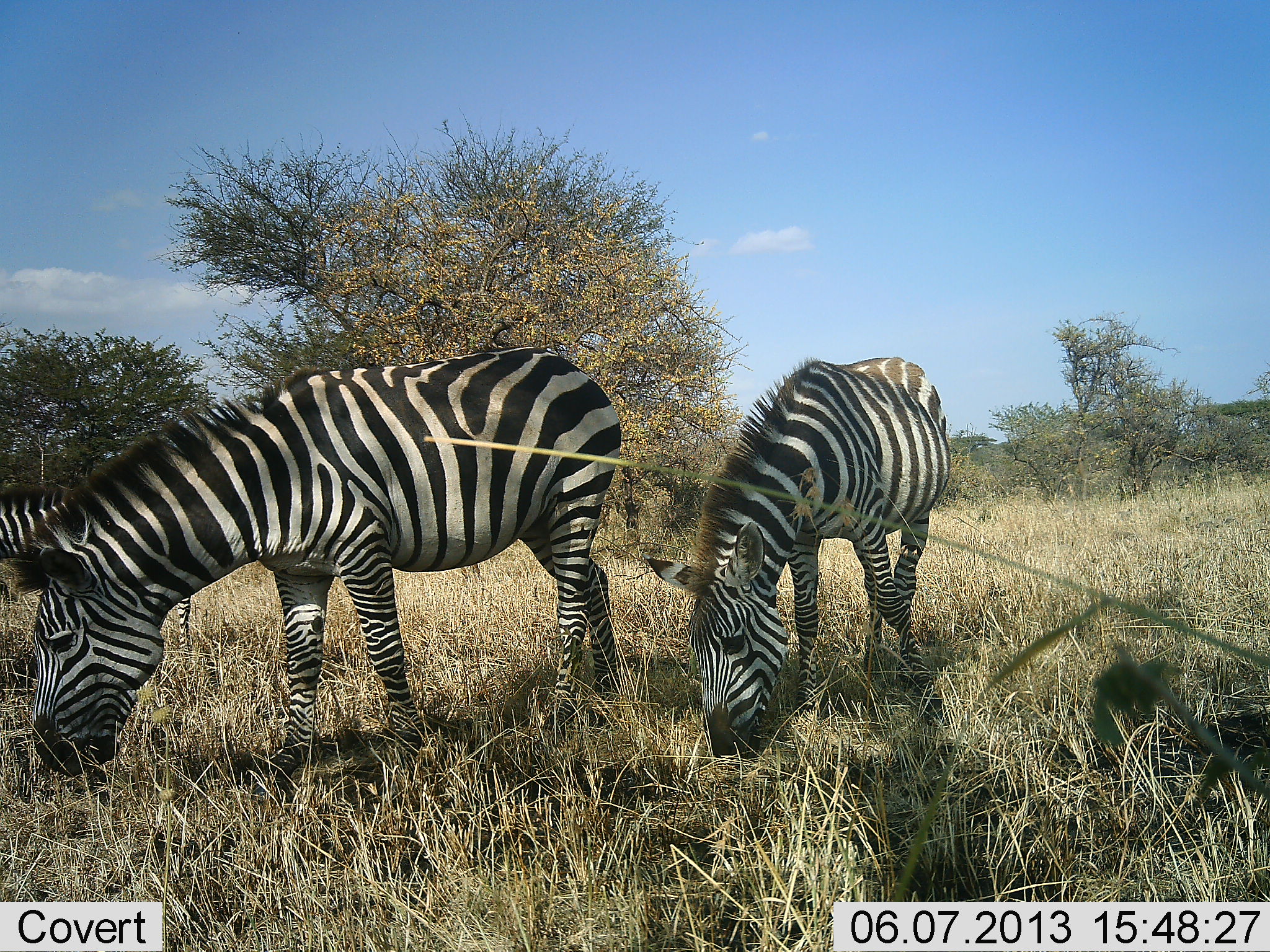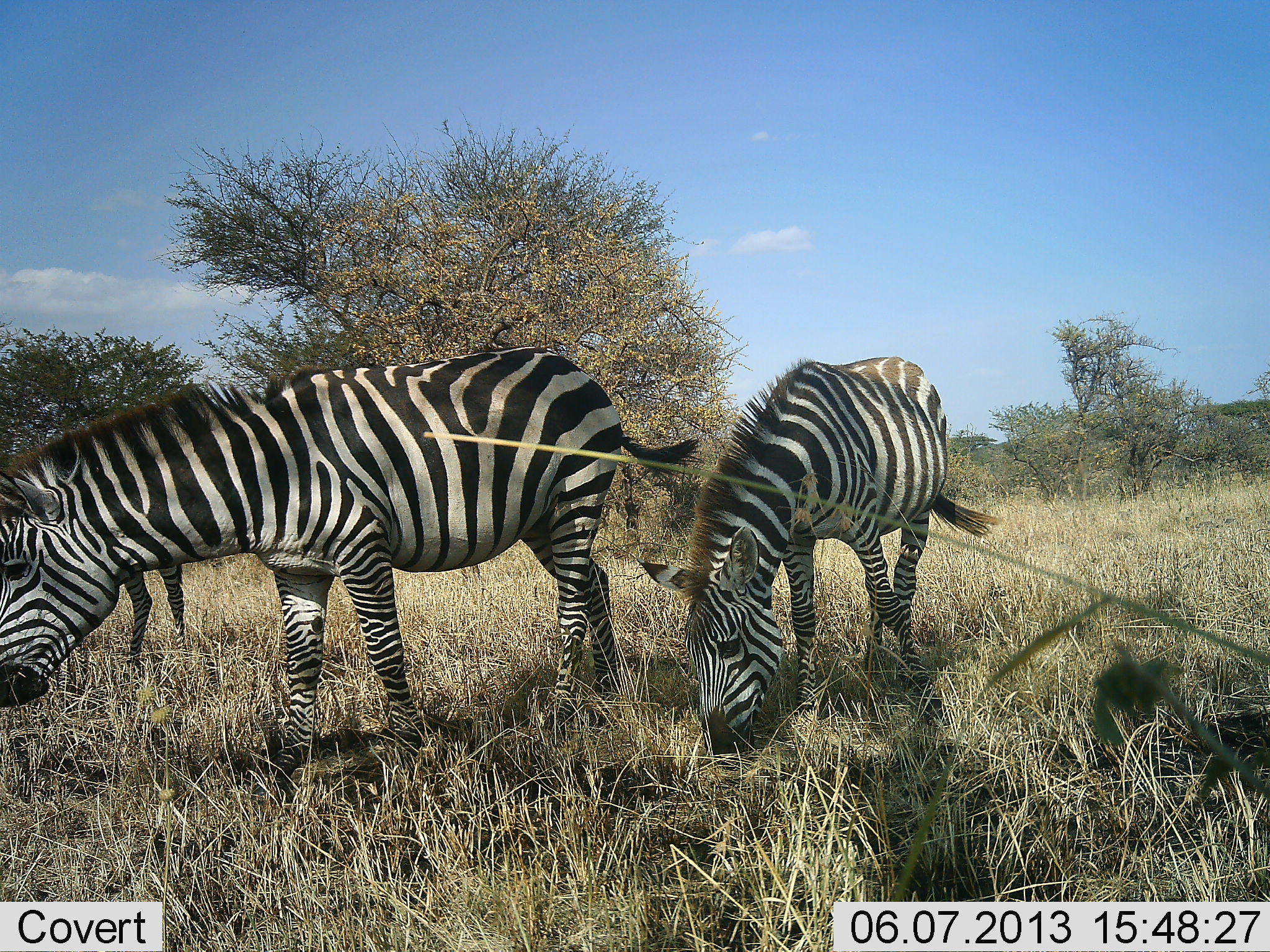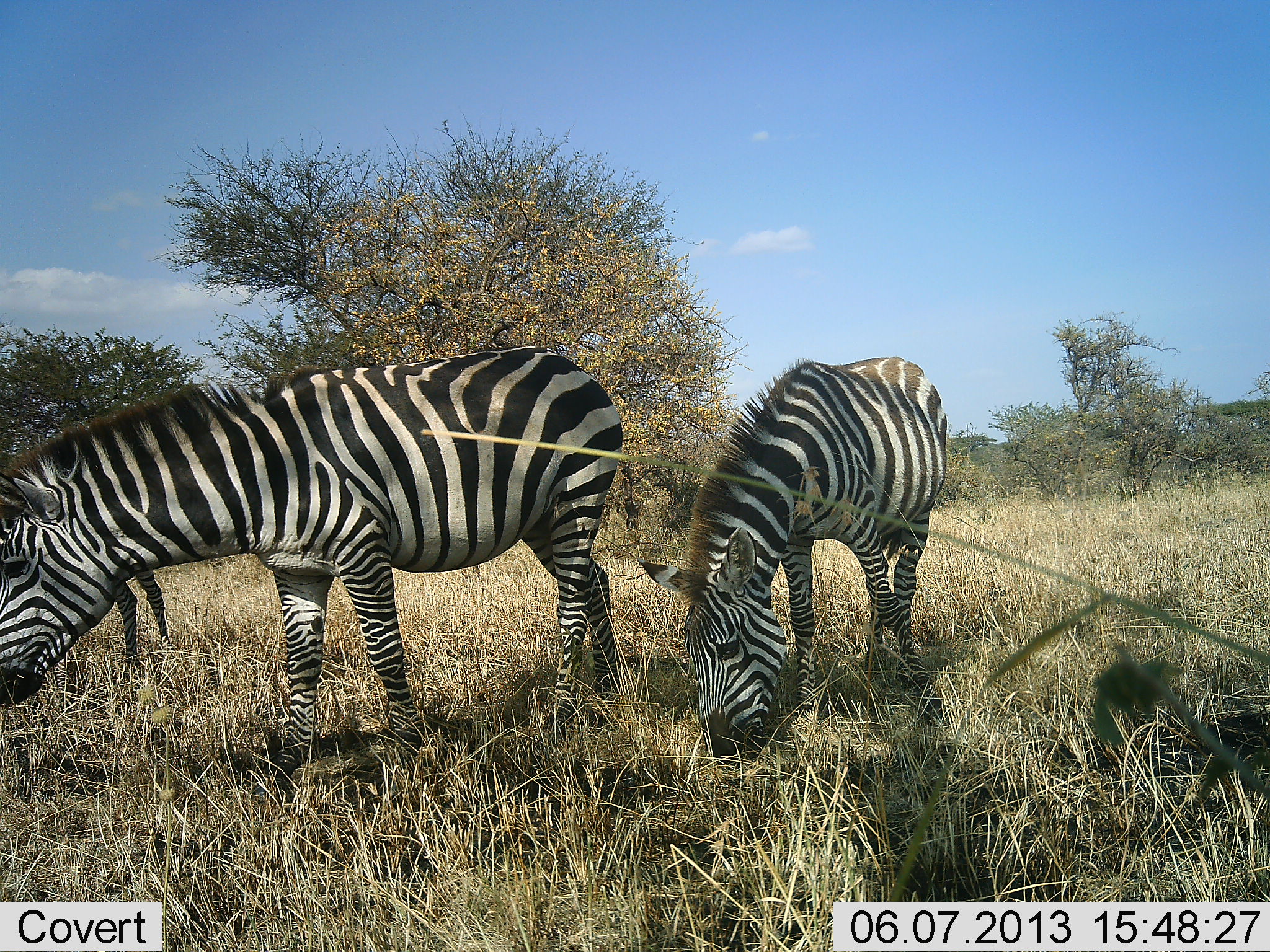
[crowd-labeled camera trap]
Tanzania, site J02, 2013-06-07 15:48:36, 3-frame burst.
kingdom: Animalia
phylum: Chordata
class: Mammalia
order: Perissodactyla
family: Equidae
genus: Equus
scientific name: Equus quagga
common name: plains zebra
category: zebra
Zebra (plains zebra) (Equus quagga), count 3. Behavior (volunteer vote fractions): standing 19%, resting 3%, moving 14%, interacting 0%. Young present (vote fraction): 0%. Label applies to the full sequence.